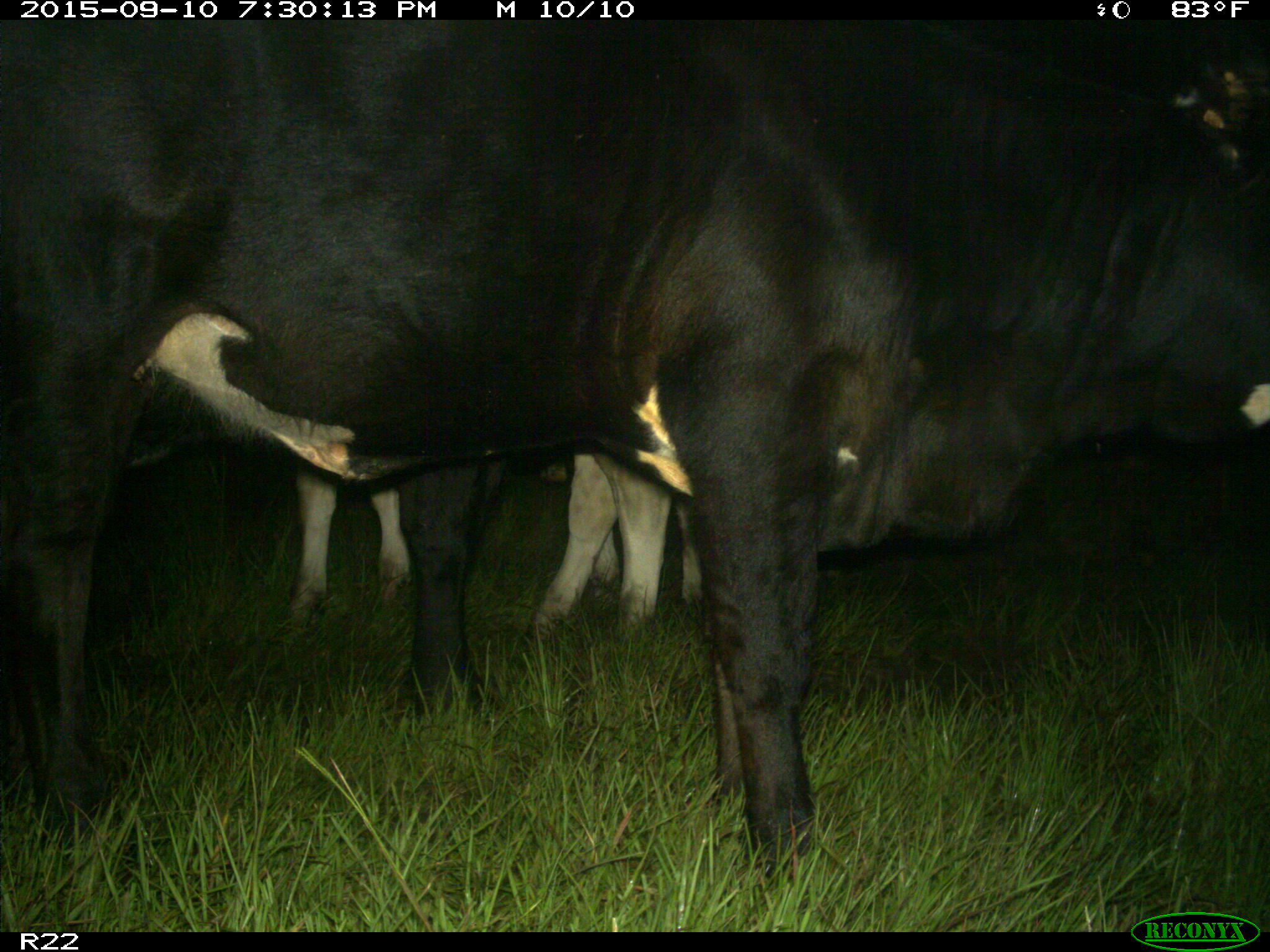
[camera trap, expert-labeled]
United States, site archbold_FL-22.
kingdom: Animalia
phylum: Chordata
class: Mammalia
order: Artiodactyla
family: Bovidae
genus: Bos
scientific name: Bos taurus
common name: domestic cow